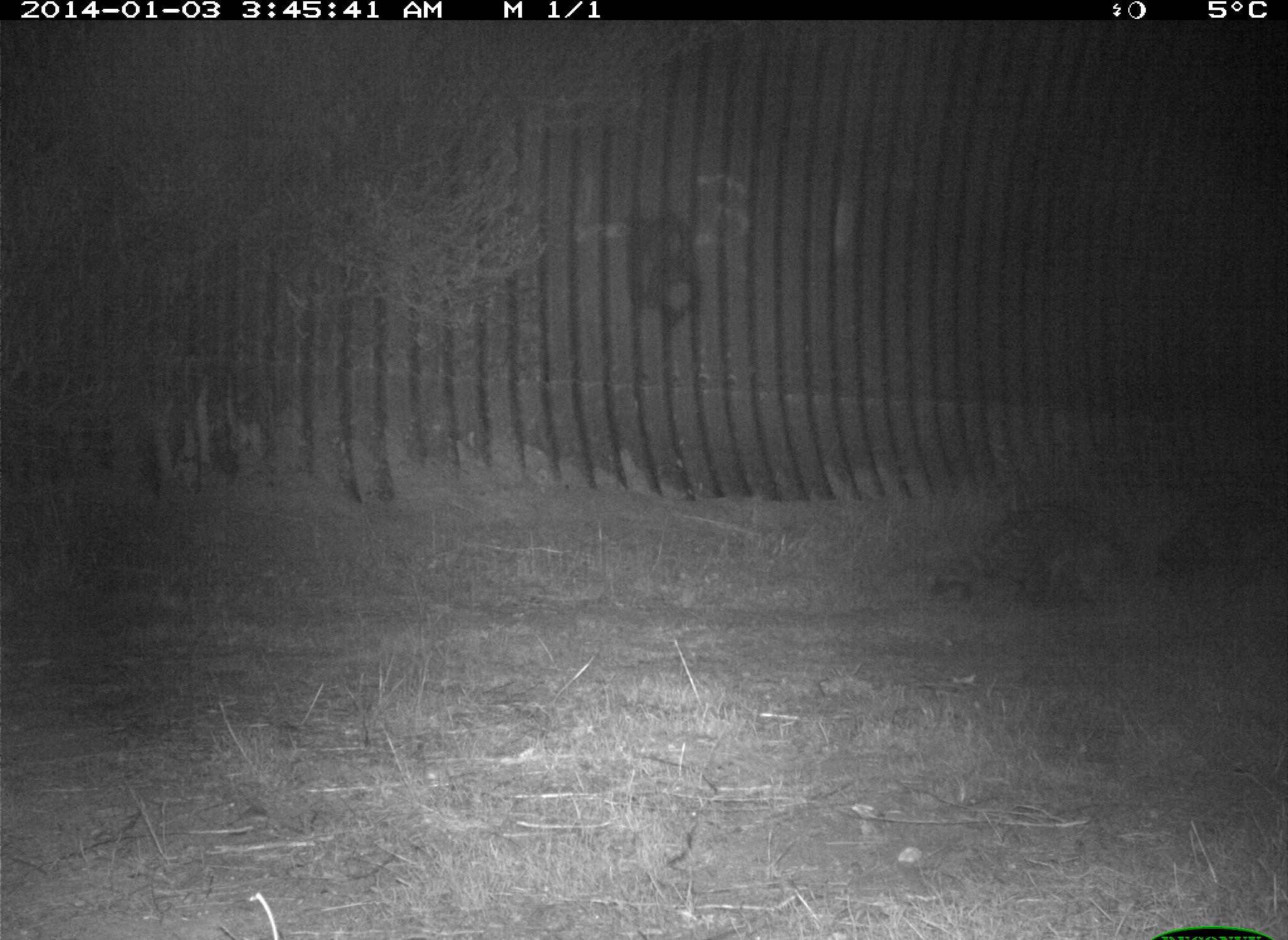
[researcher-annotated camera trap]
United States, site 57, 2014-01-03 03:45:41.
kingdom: Animalia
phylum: Chordata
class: Mammalia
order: Carnivora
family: Procyonidae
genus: Procyon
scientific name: Procyon lotor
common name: raccoon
Raccoon (Procyon lotor).